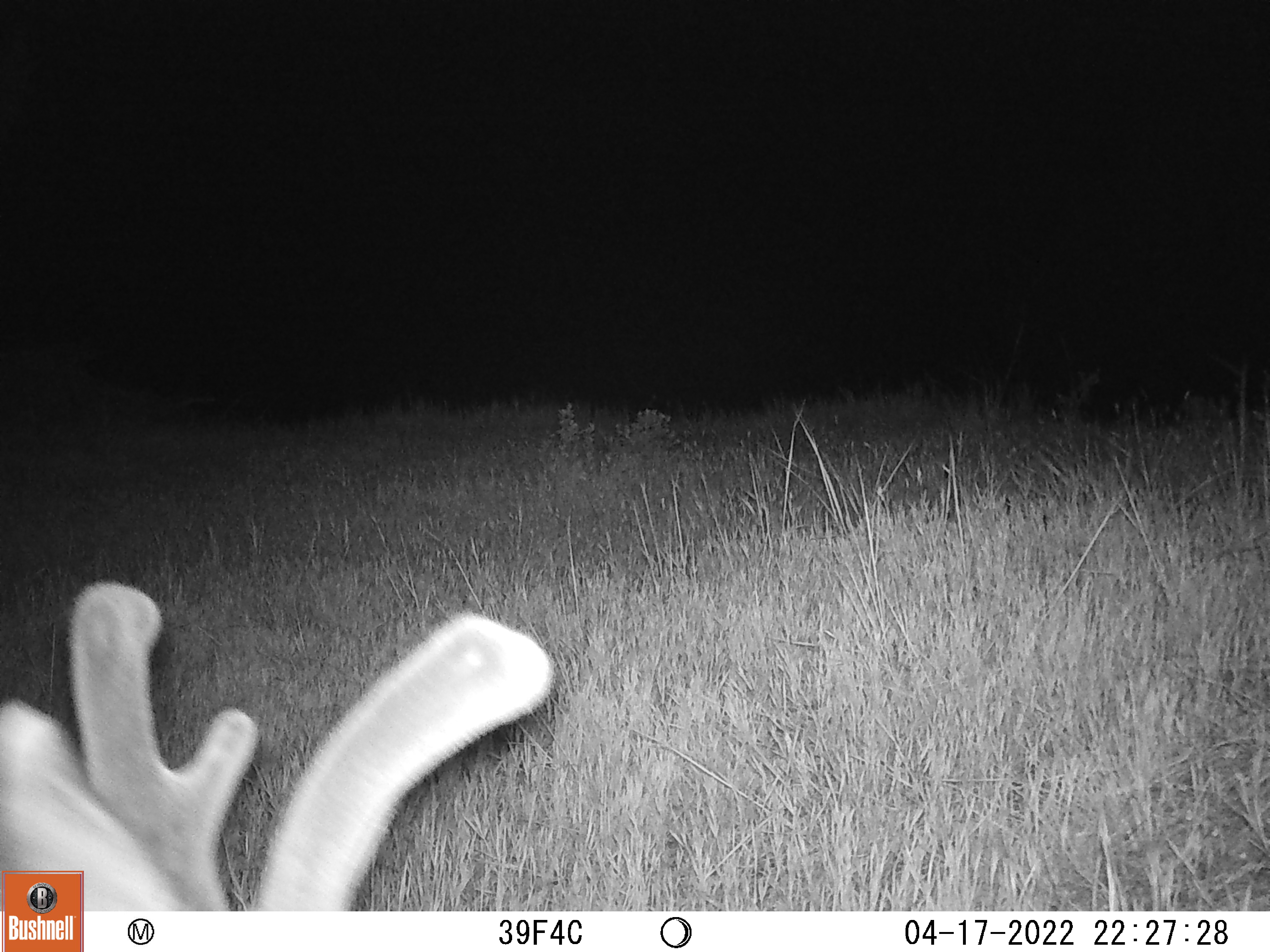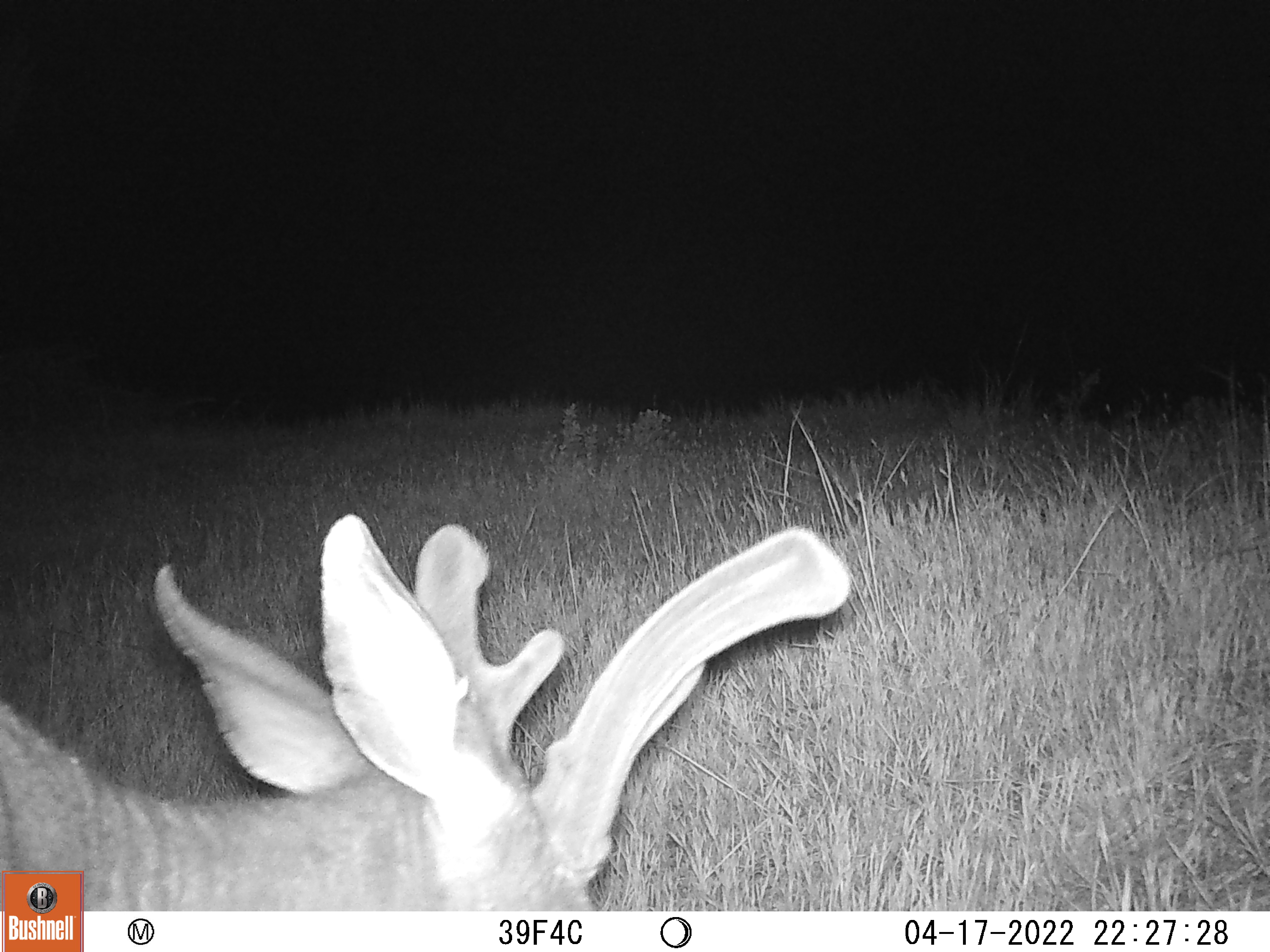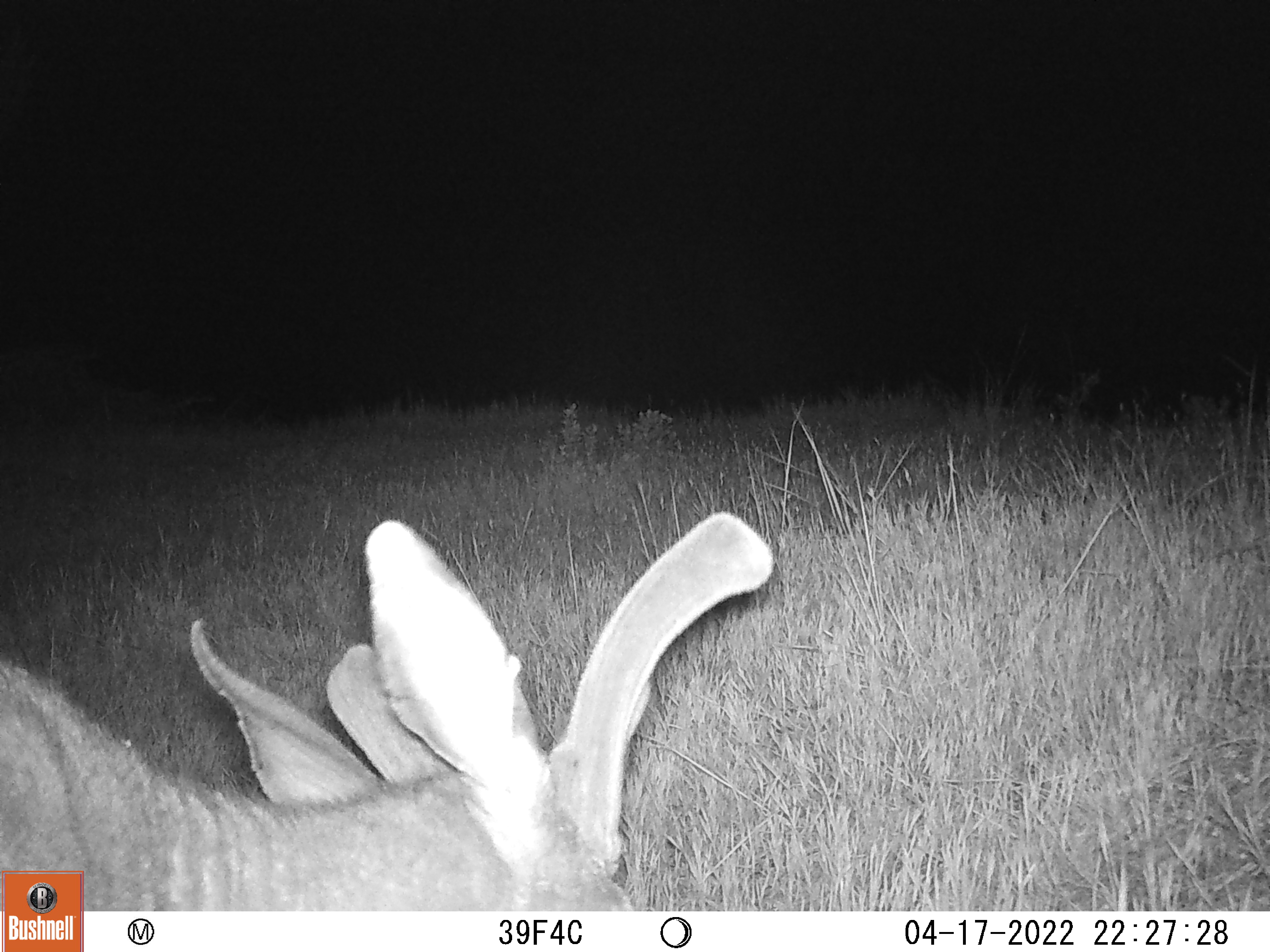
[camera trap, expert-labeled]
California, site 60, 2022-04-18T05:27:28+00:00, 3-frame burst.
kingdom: Animalia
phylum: Chordata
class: Mammalia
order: Artiodactyla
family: Cervidae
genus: Odocoileus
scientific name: Odocoileus hemionus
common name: mule deer